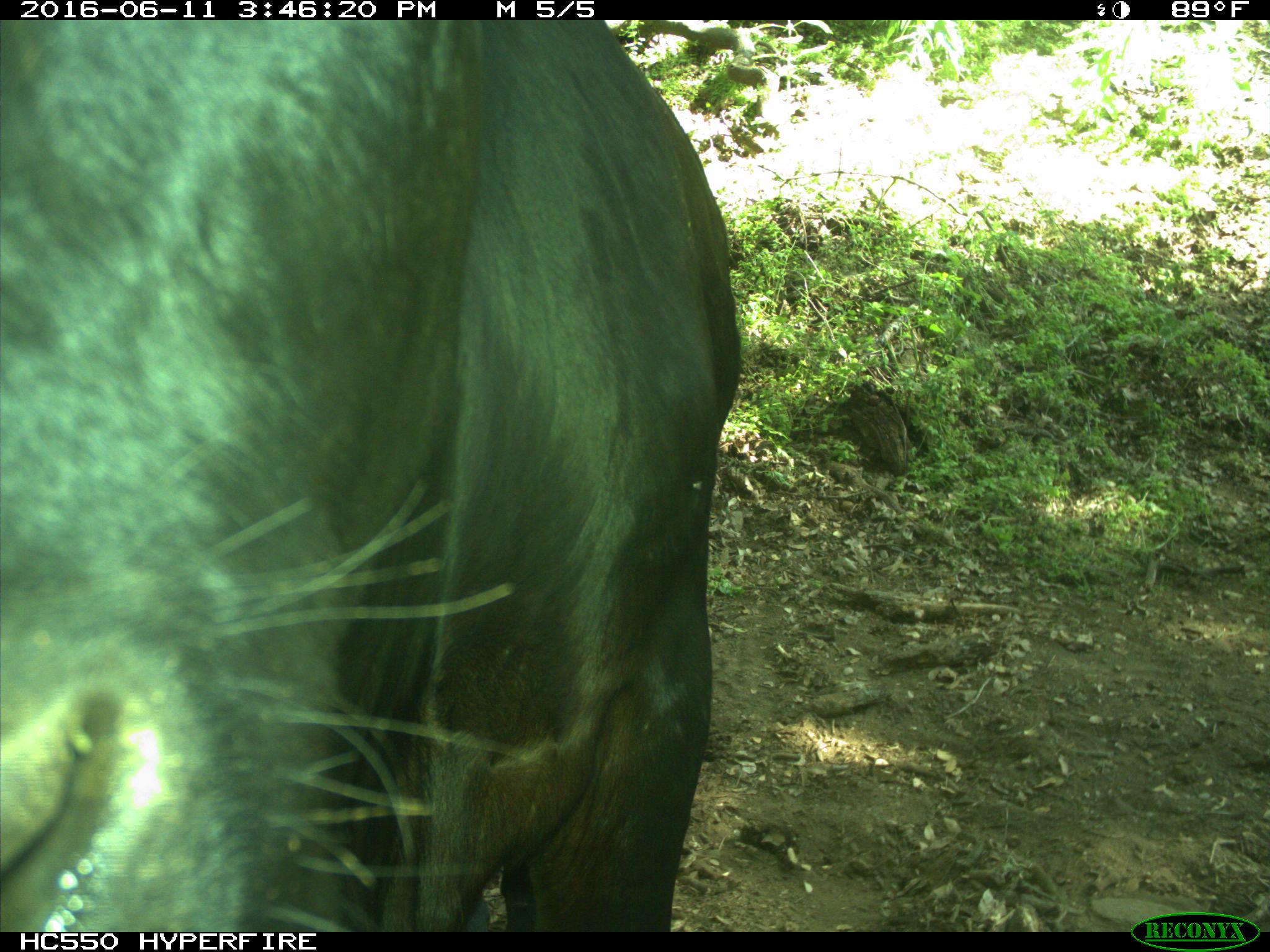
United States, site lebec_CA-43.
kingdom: Animalia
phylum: Chordata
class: Mammalia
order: Artiodactyla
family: Bovidae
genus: Bos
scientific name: Bos taurus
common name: domestic cow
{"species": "Bos taurus (domestic cow)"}